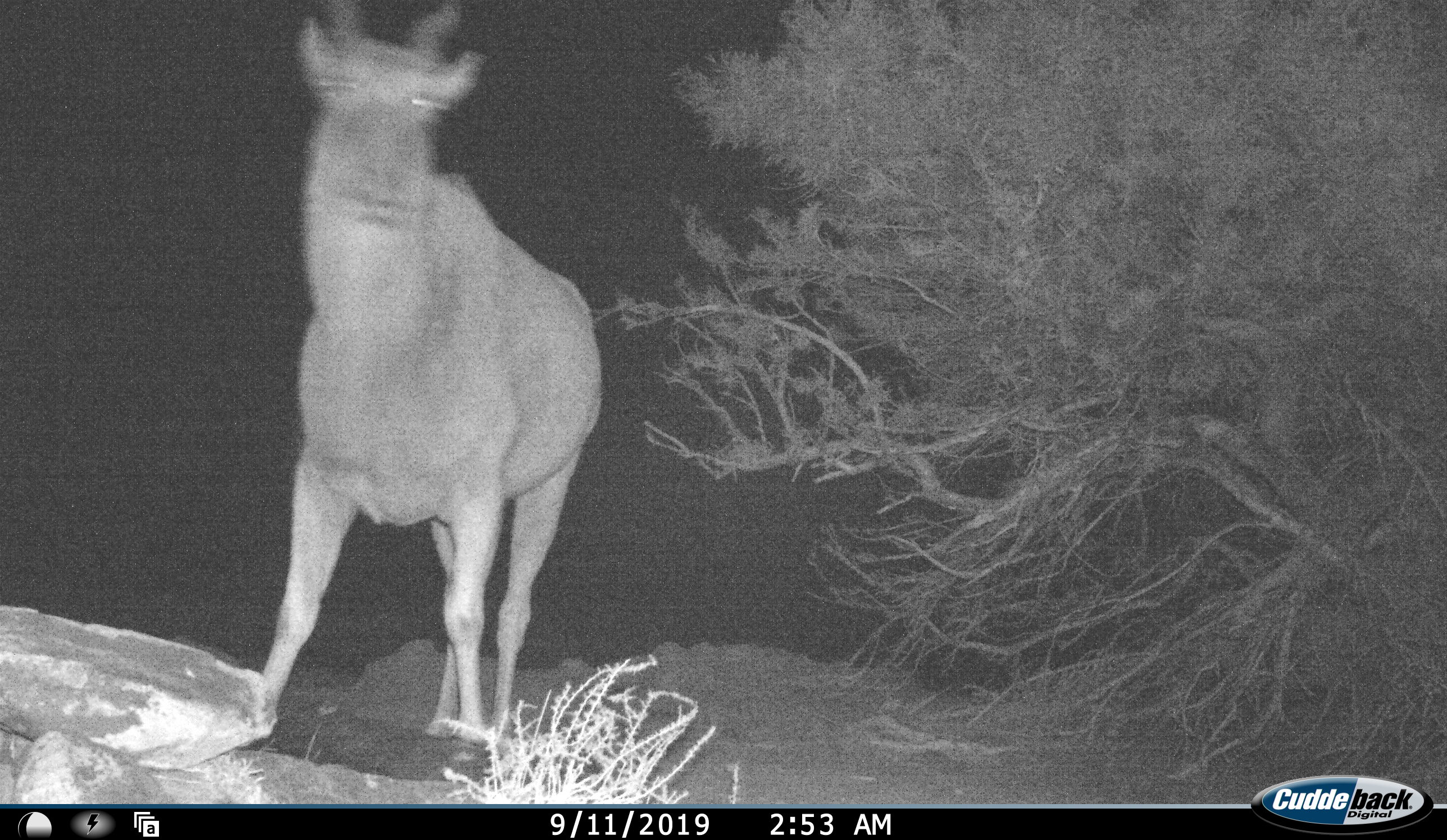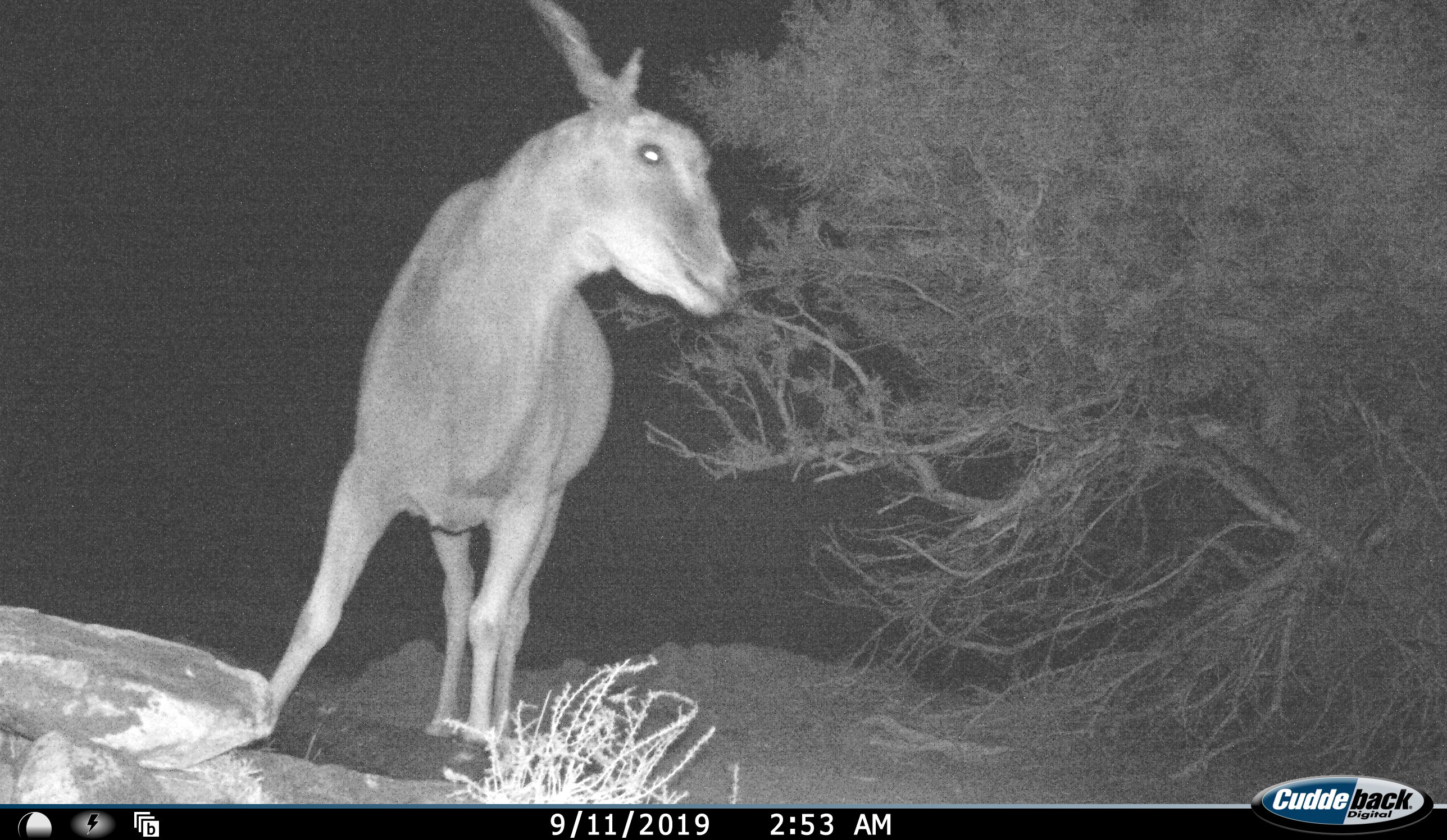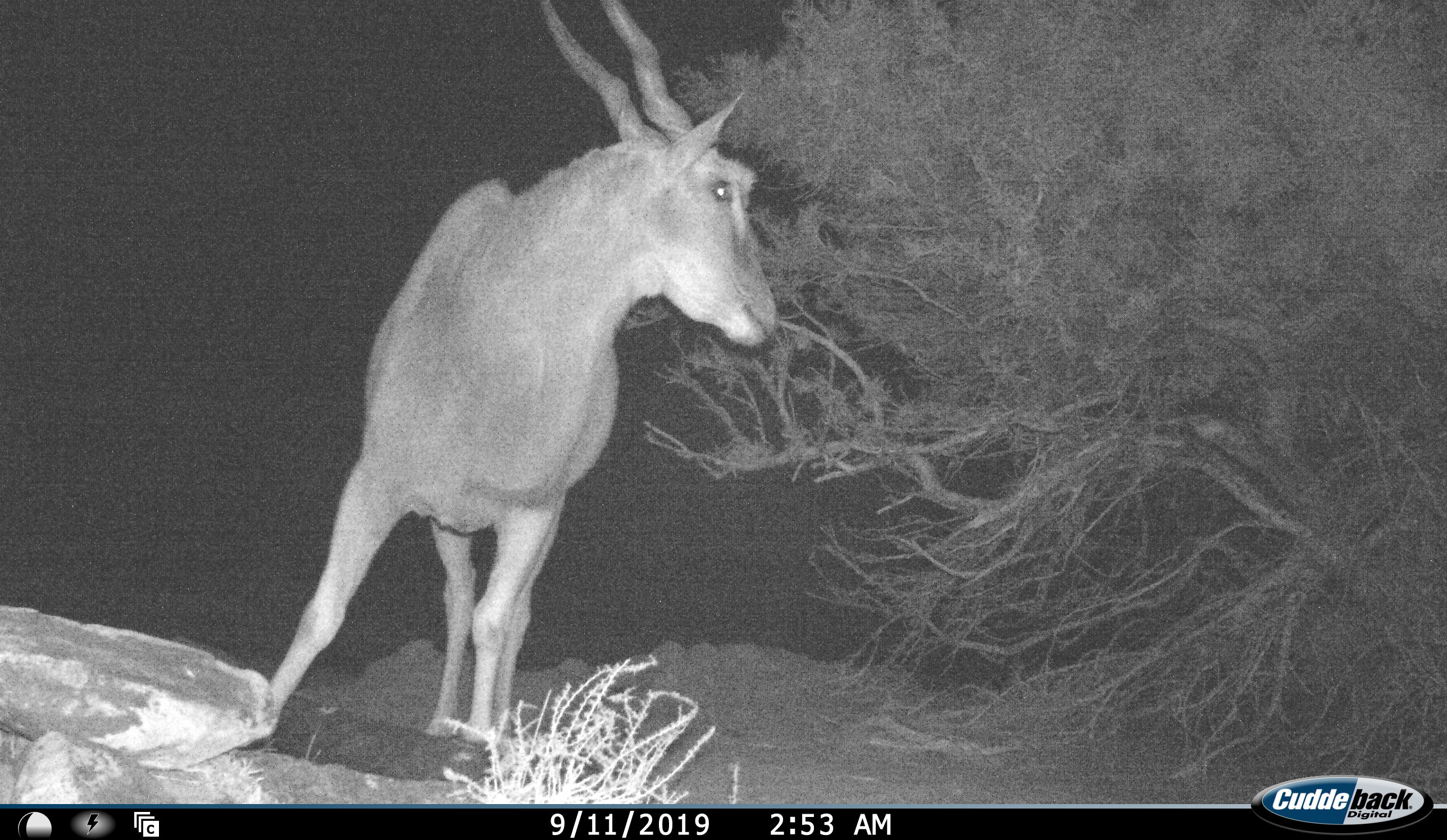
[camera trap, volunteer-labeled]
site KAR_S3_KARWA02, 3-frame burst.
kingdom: Animalia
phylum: Chordata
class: Mammalia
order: Artiodactyla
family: Bovidae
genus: Tragelaphus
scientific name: Tragelaphus oryx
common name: eland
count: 1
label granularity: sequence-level